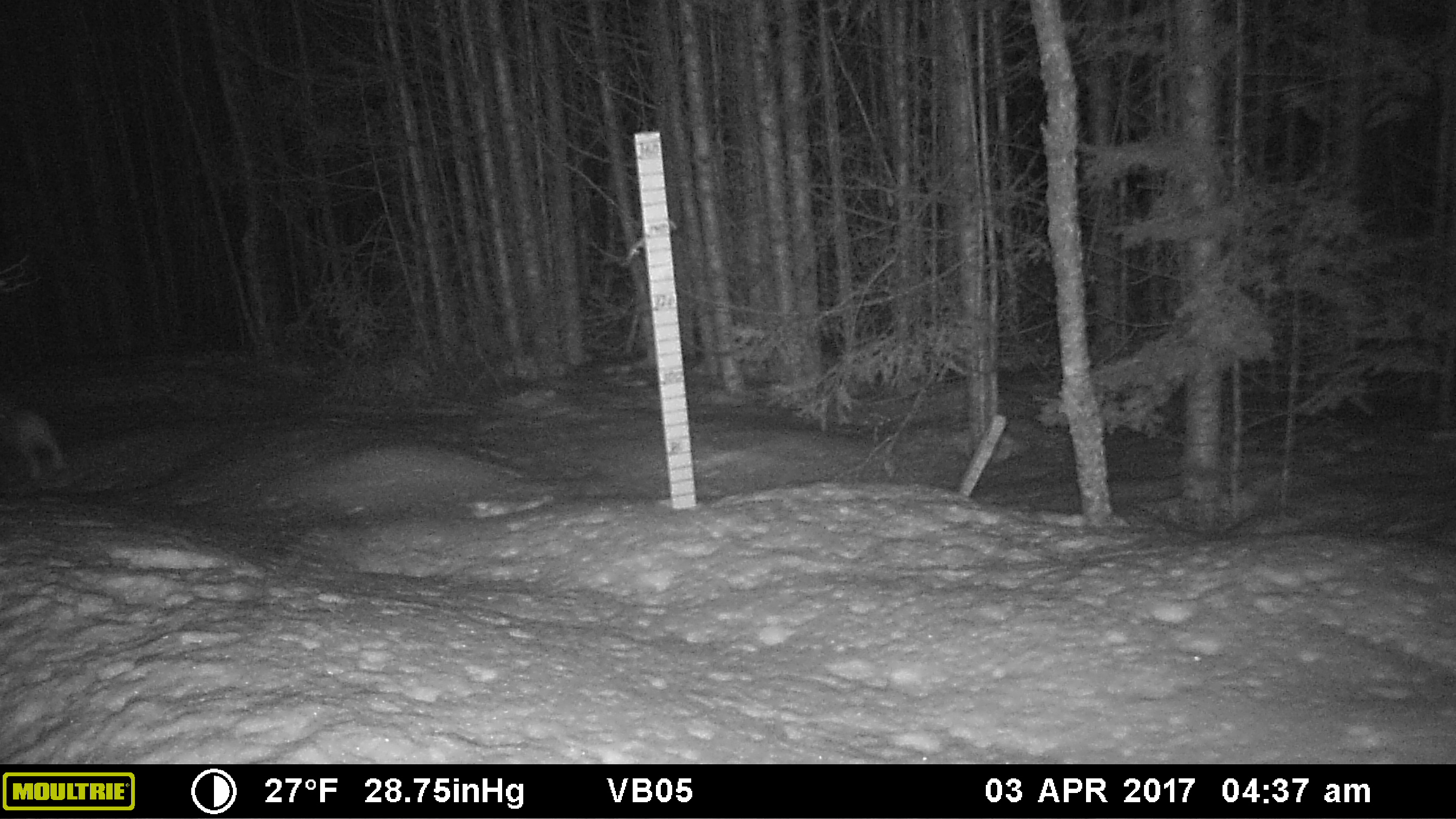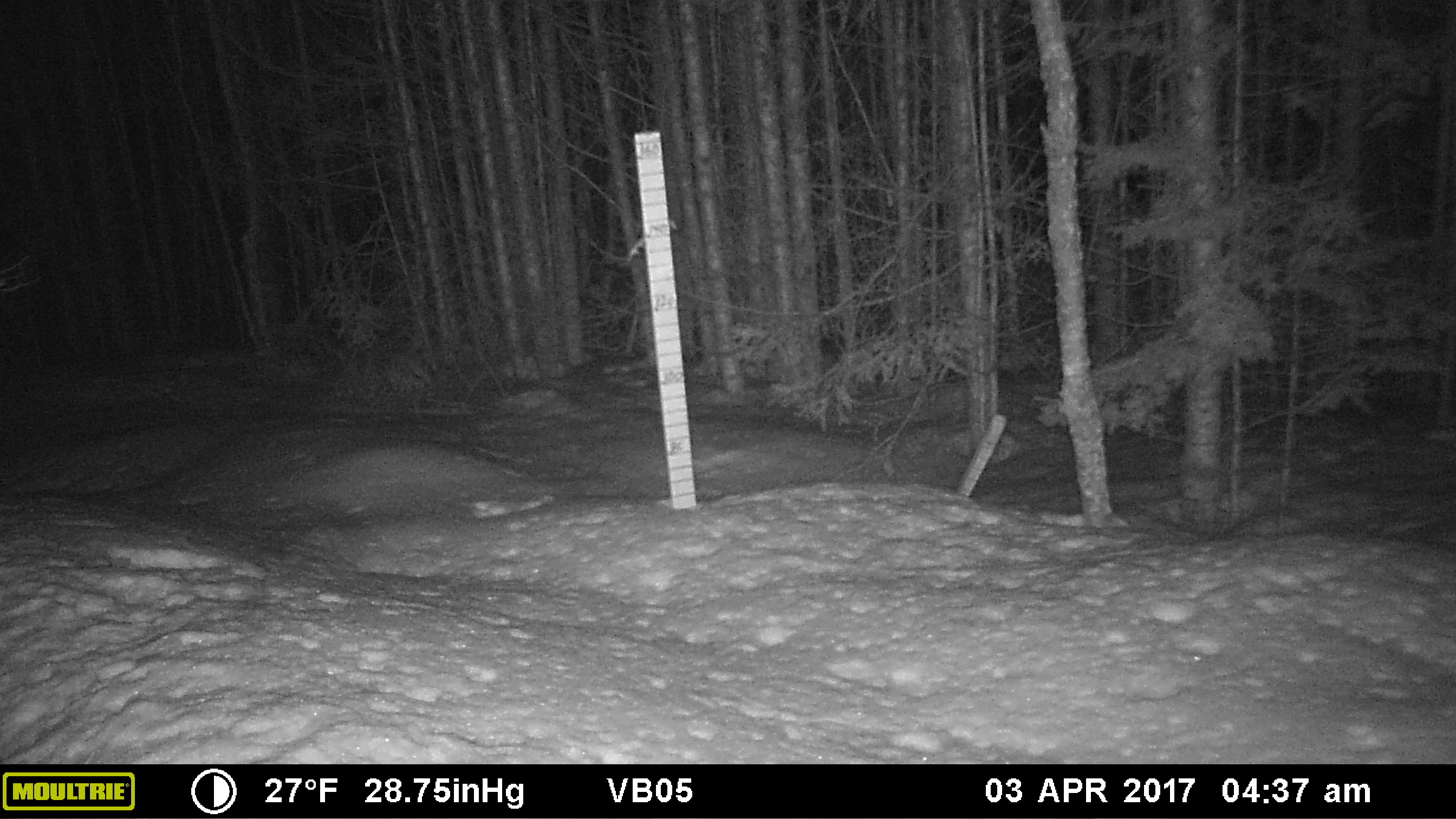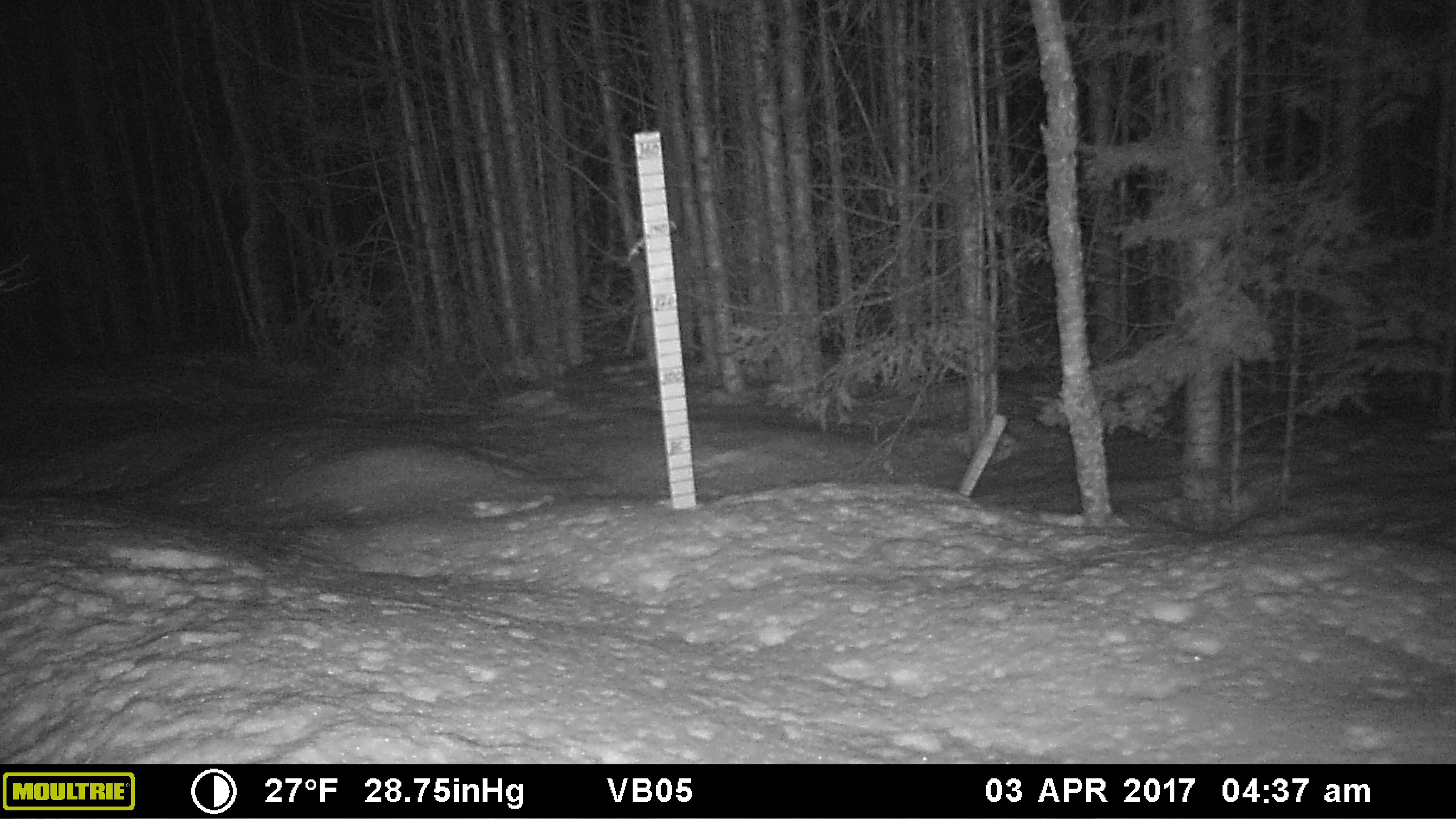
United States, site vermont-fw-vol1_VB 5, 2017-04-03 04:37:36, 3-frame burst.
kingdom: Animalia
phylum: Chordata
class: Mammalia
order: Lagomorpha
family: Leporidae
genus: Lepus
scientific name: Lepus americanus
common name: snowshoe hare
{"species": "snowshoe hare (Lepus americanus)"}